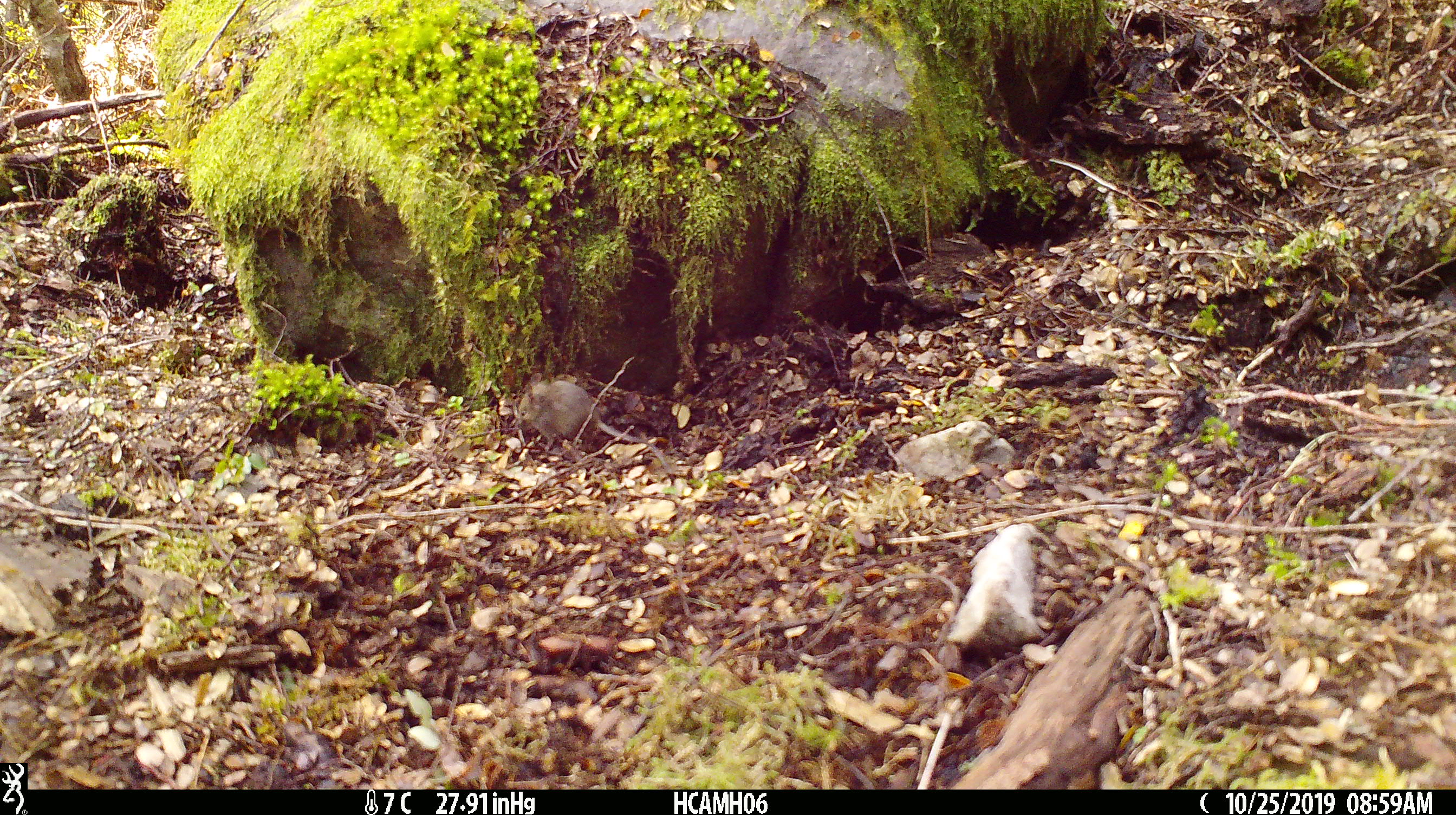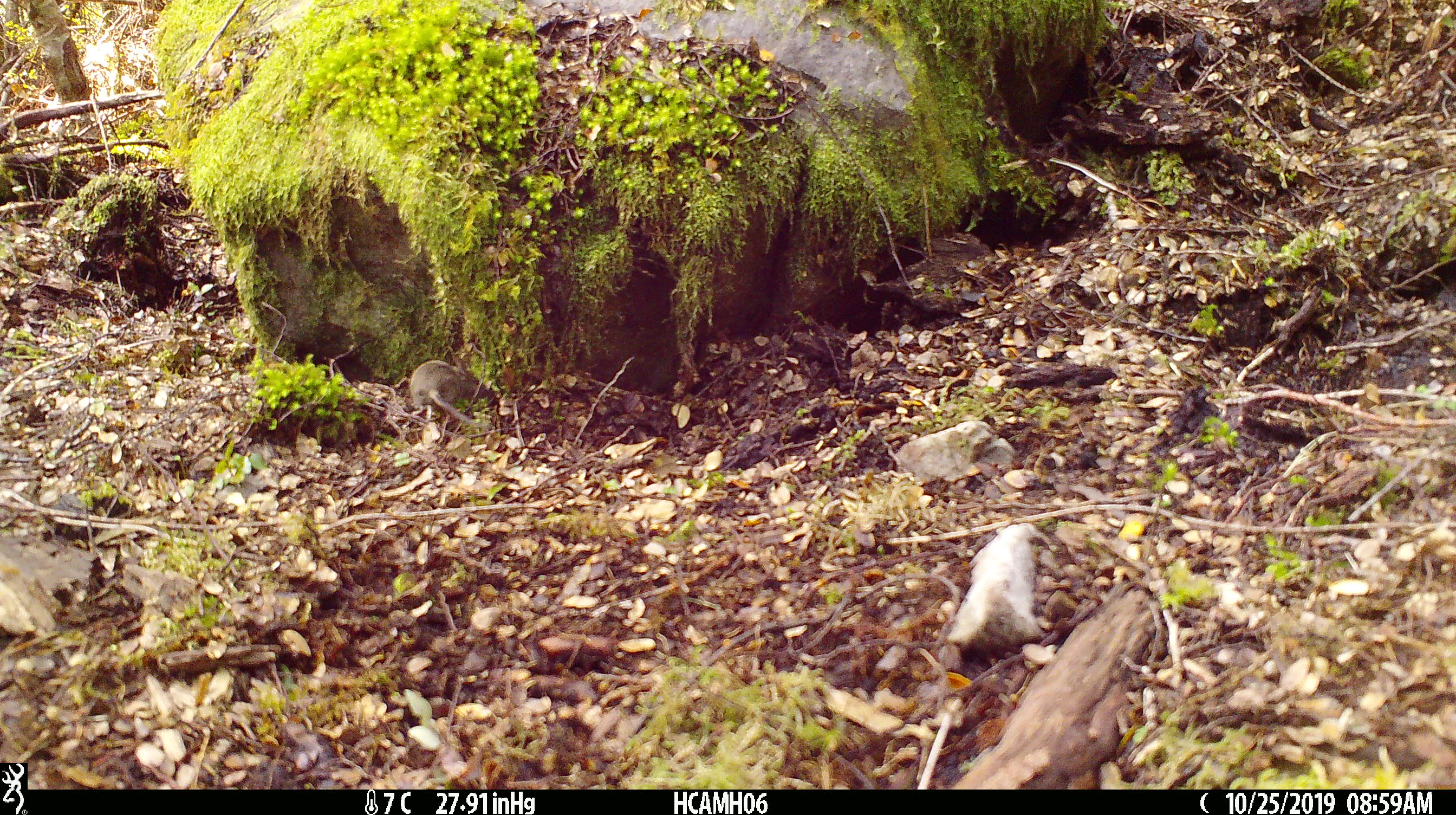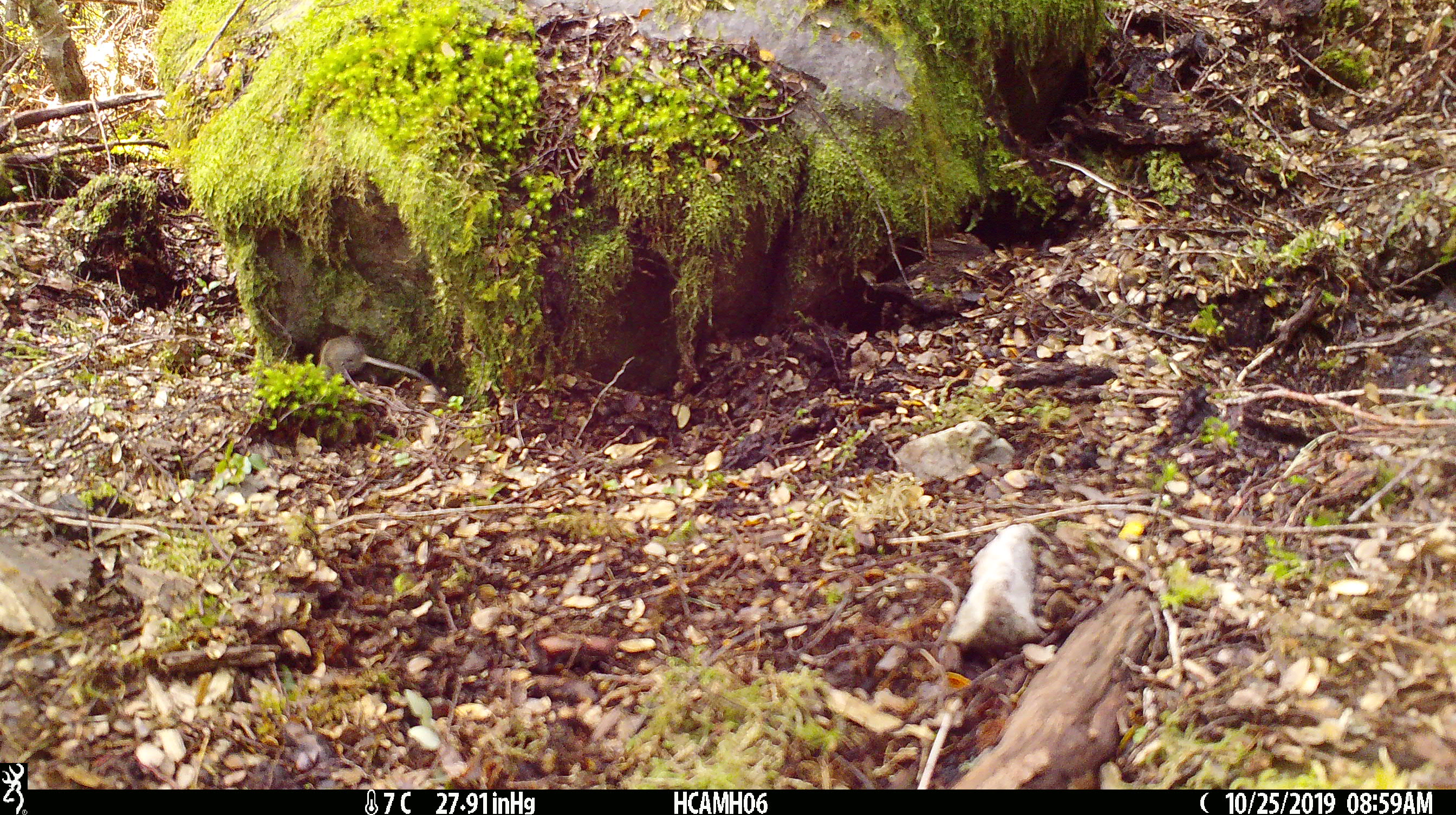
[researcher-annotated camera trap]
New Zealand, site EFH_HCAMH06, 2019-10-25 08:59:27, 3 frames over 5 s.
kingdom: Animalia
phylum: Chordata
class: Mammalia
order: Rodentia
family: Muridae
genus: Mus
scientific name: Mus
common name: mouse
Mouse (Mus).